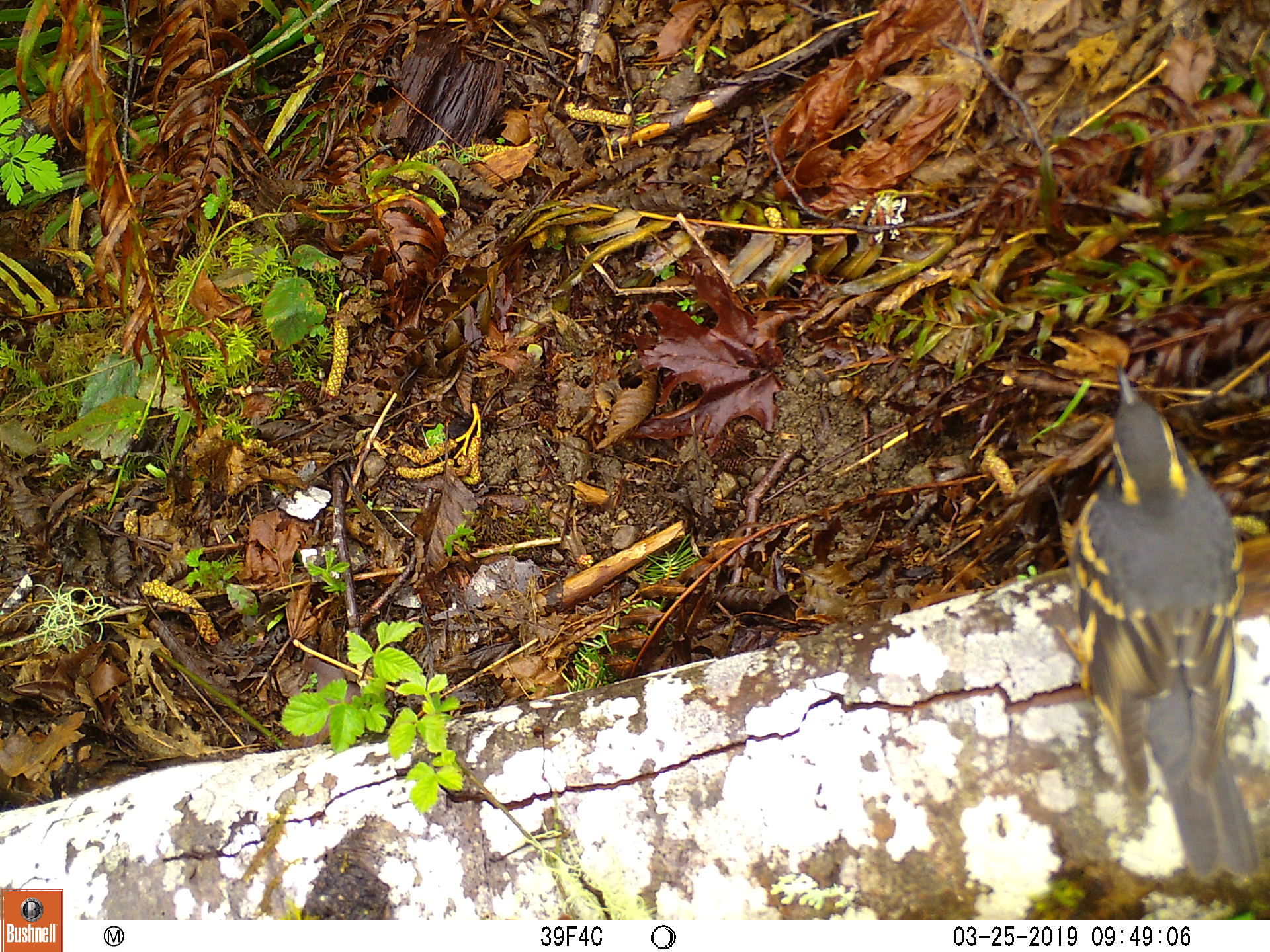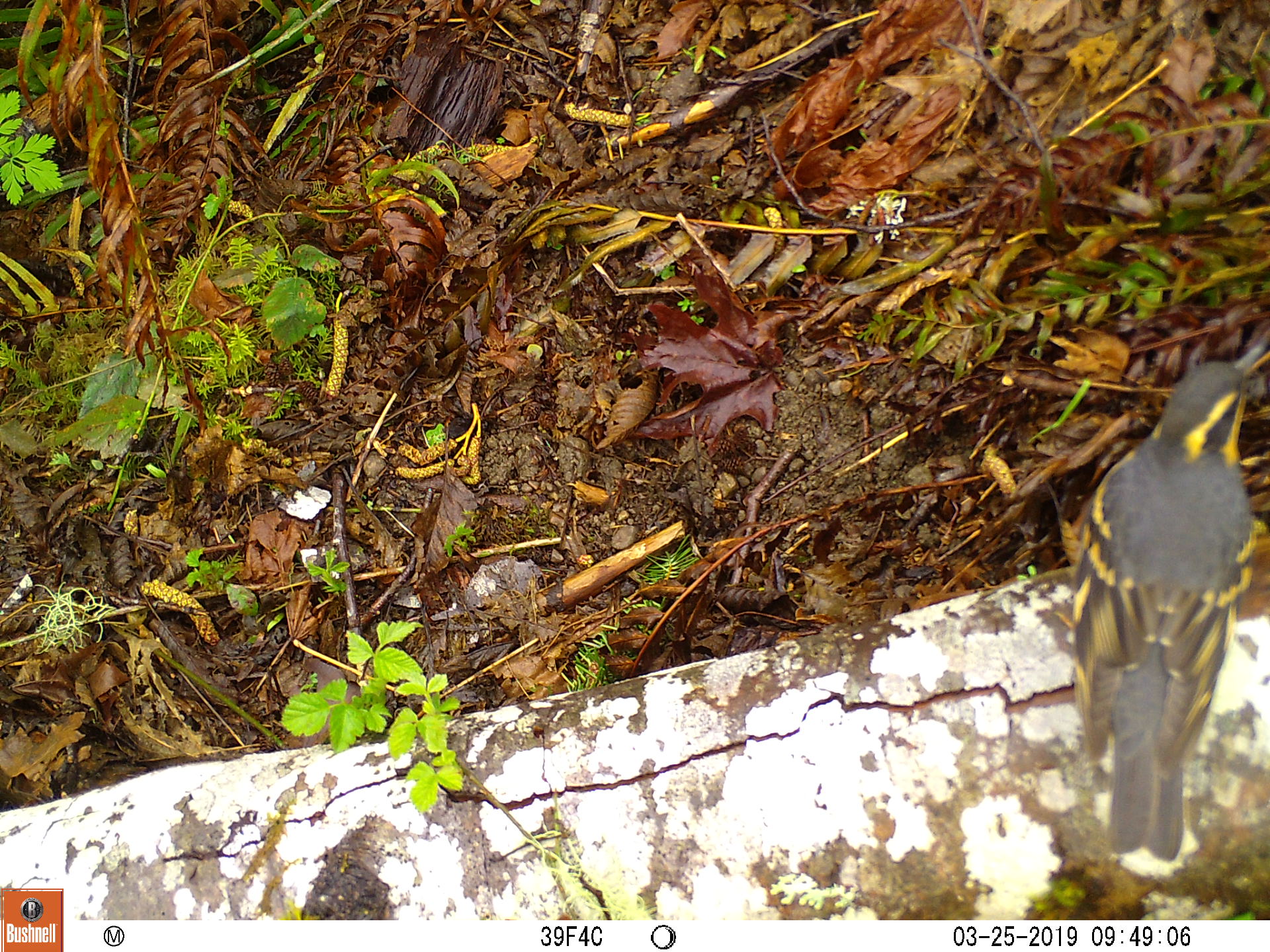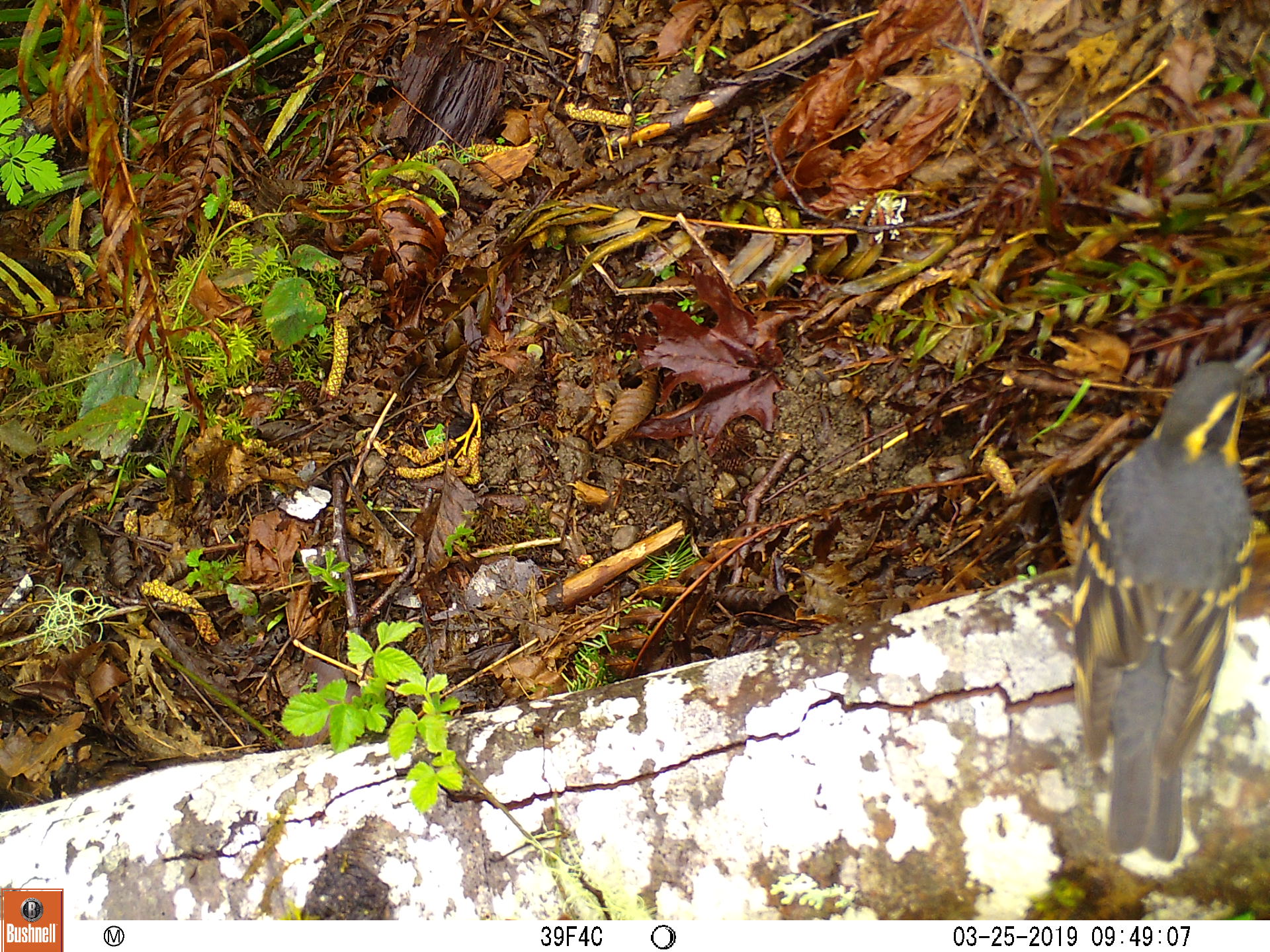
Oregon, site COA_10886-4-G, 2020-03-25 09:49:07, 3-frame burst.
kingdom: Animalia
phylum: Chordata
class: Aves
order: Passeriformes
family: Turdidae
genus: Ixoreus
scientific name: Ixoreus naevius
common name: varied thrush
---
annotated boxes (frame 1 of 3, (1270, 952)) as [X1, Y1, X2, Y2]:
varied thrush: [1075, 358, 1264, 881]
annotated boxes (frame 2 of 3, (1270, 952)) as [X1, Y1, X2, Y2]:
varied thrush: [1069, 343, 1266, 860]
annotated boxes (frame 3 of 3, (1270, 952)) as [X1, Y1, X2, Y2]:
varied thrush: [1064, 346, 1266, 871]